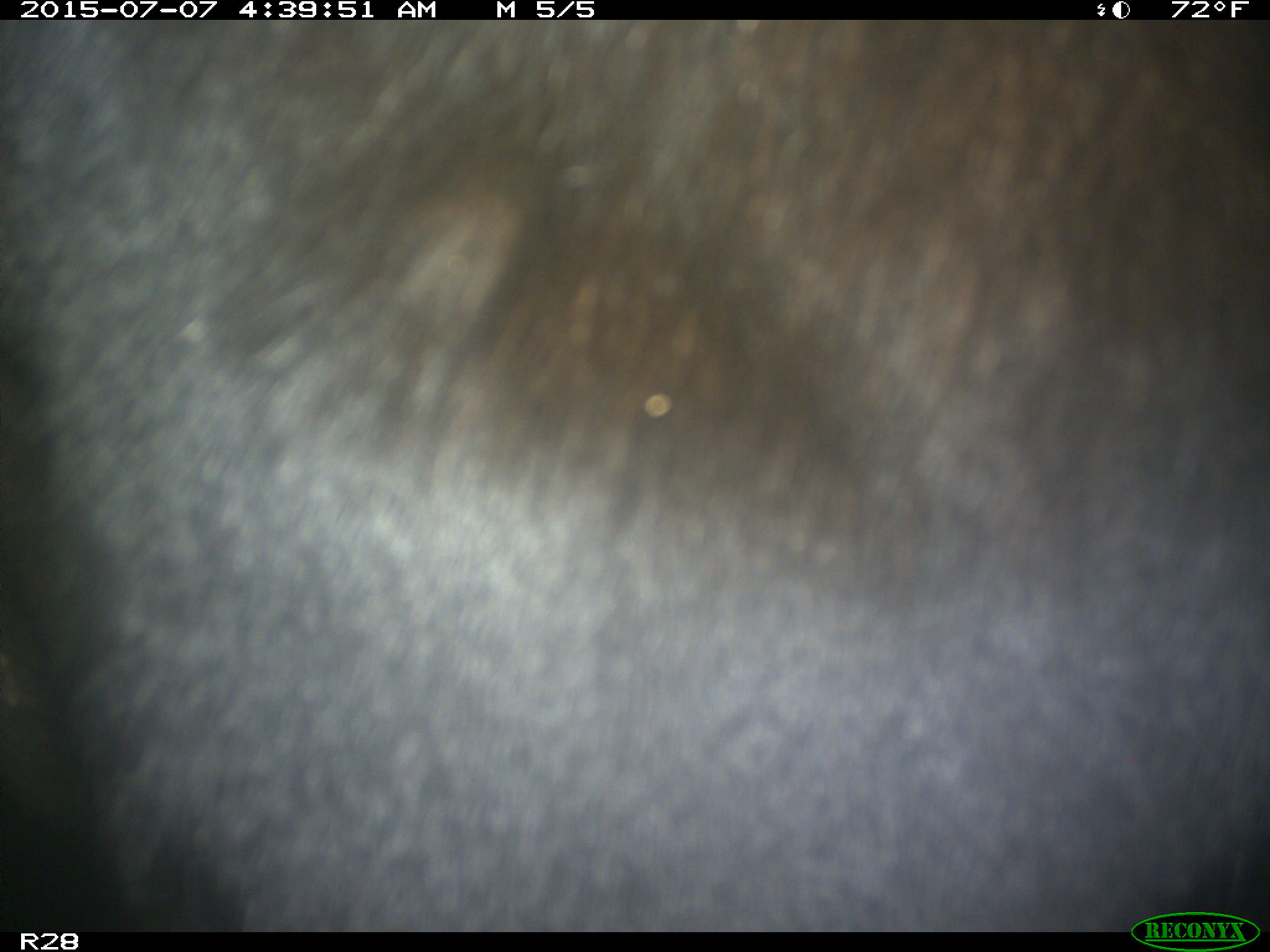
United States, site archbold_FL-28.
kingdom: Animalia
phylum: Chordata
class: Mammalia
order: Artiodactyla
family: Bovidae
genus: Bos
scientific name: Bos taurus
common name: domestic cow